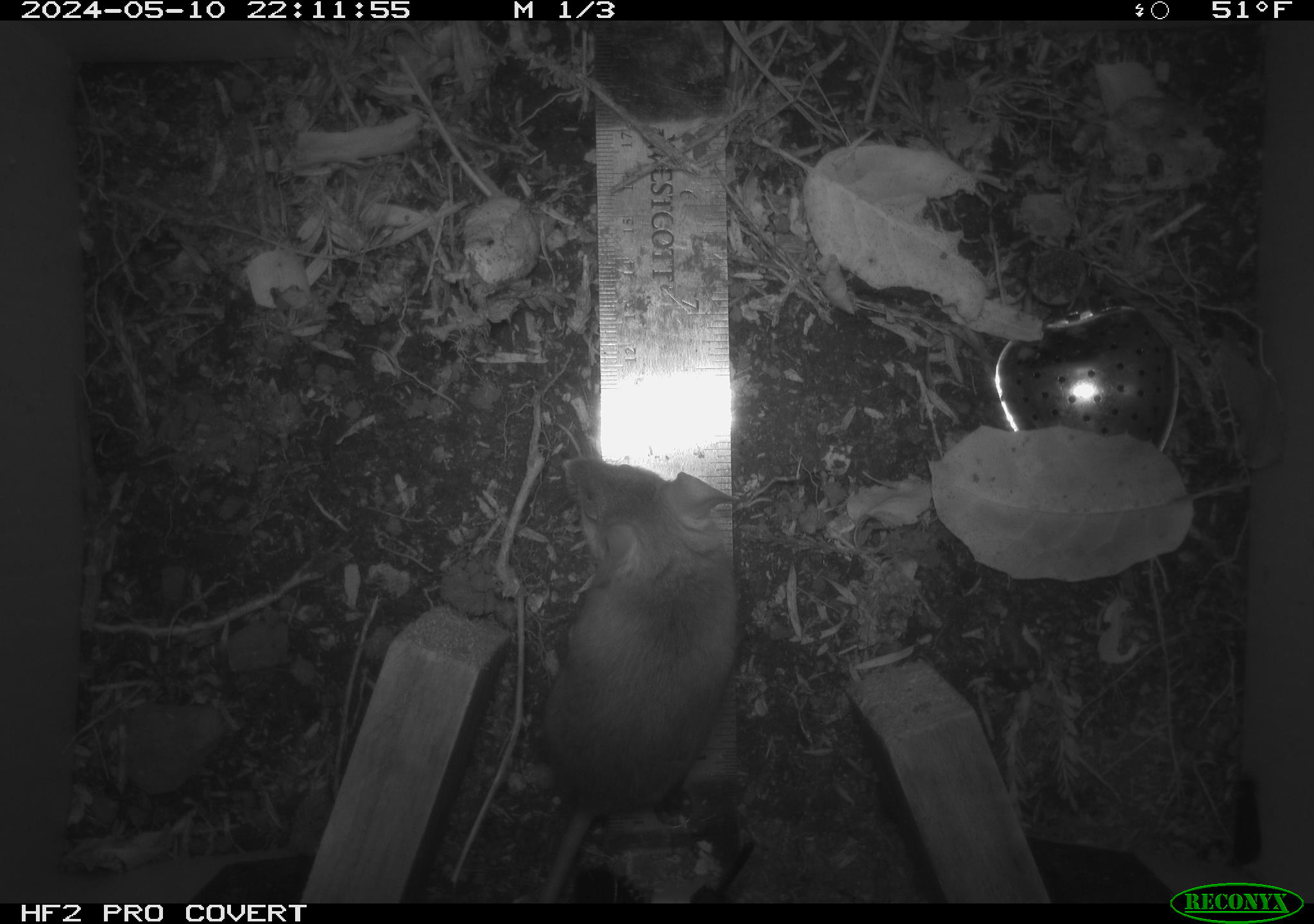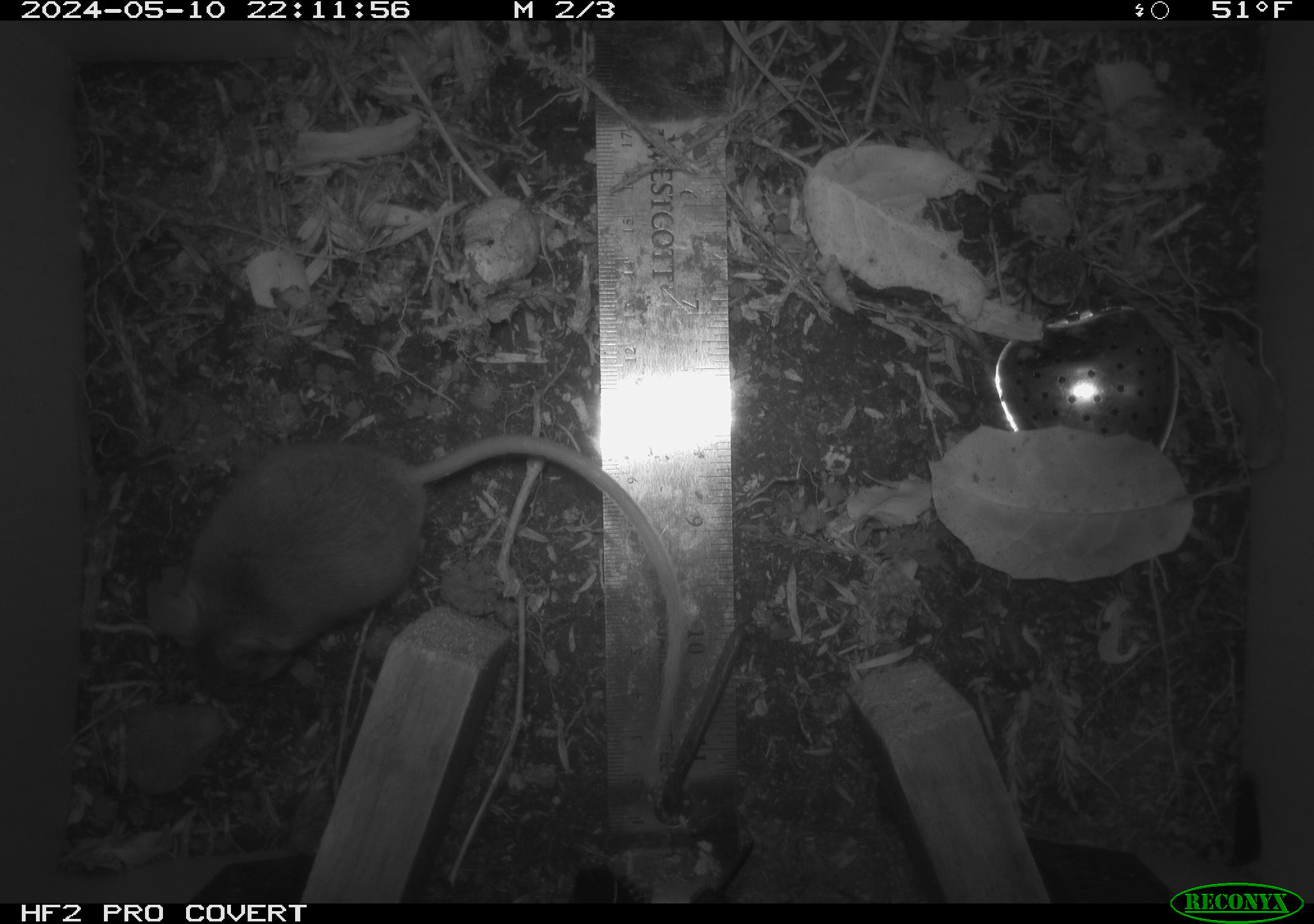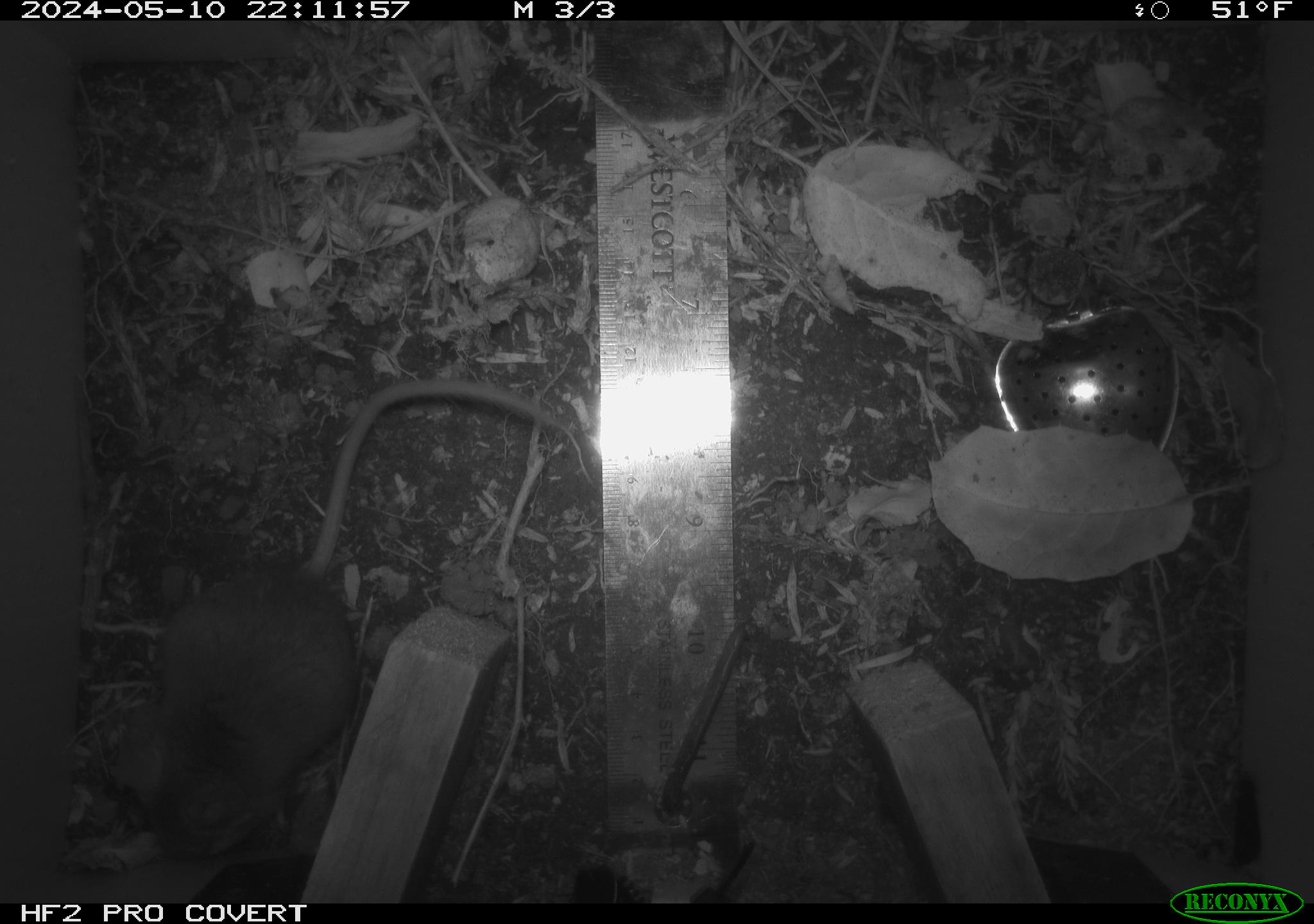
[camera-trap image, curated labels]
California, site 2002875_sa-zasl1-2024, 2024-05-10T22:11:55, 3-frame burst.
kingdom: Animalia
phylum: Chordata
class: Mammalia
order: Rodentia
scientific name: Rodentia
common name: rodent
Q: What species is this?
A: Rodent (Rodentia).